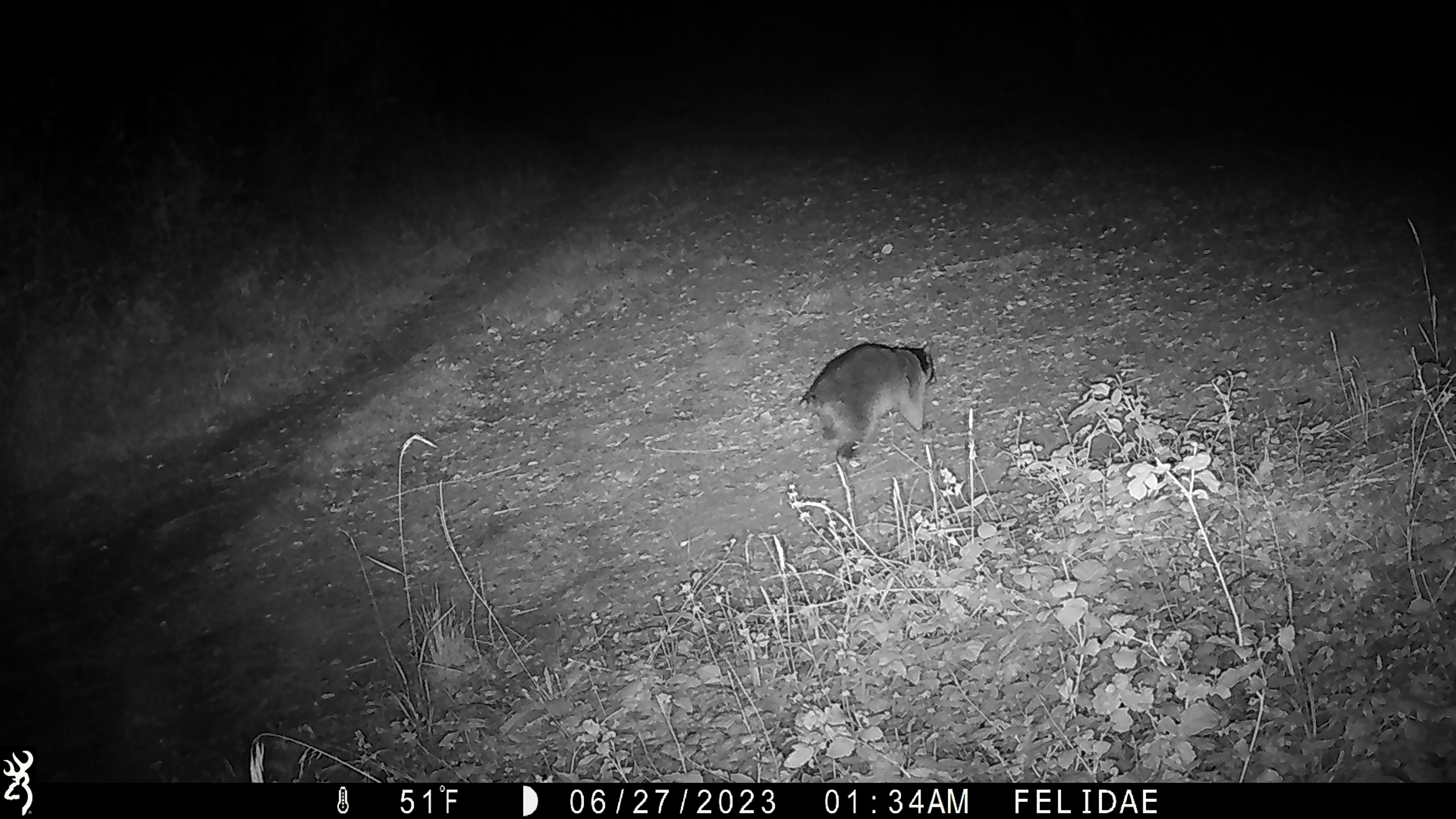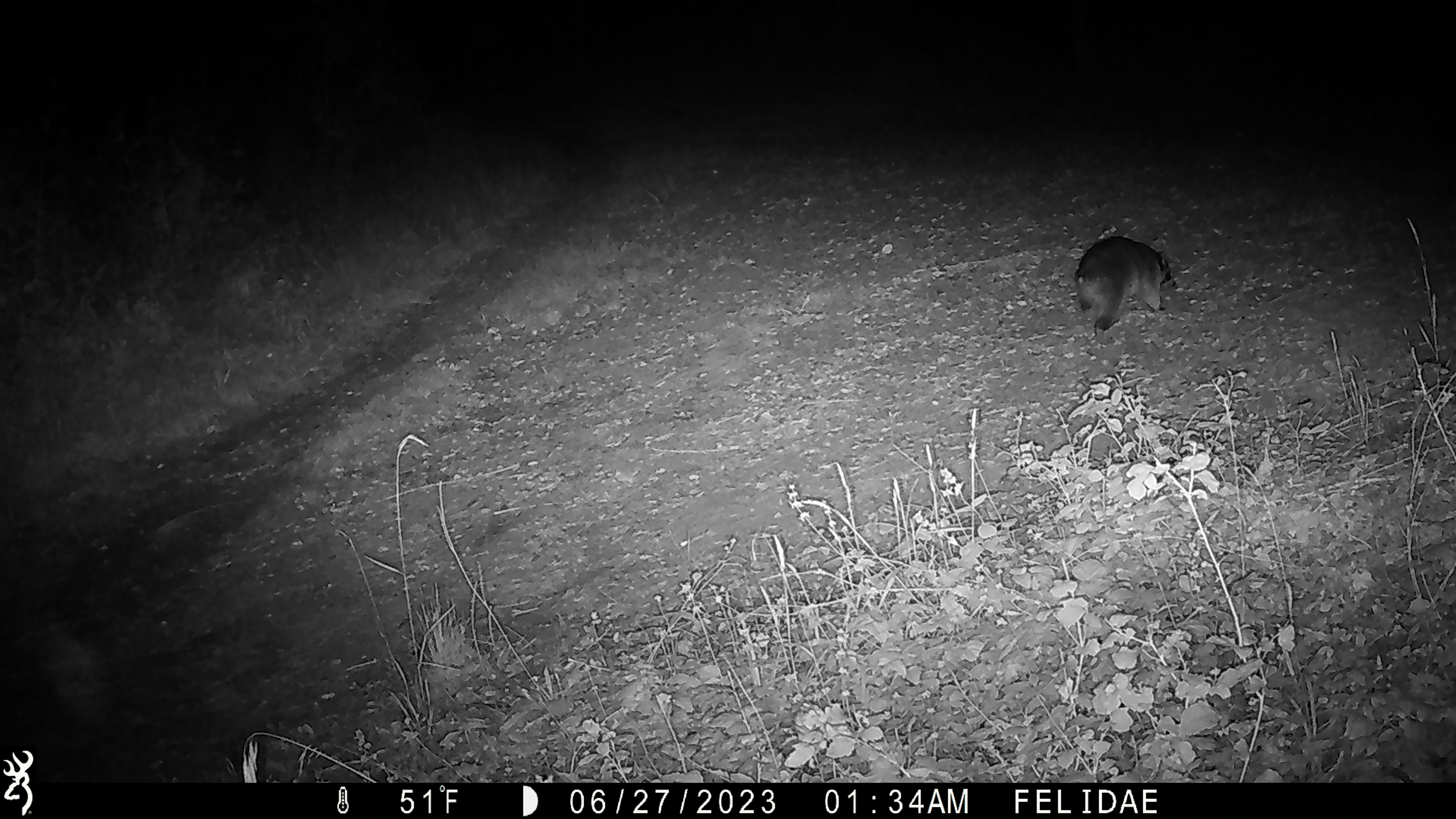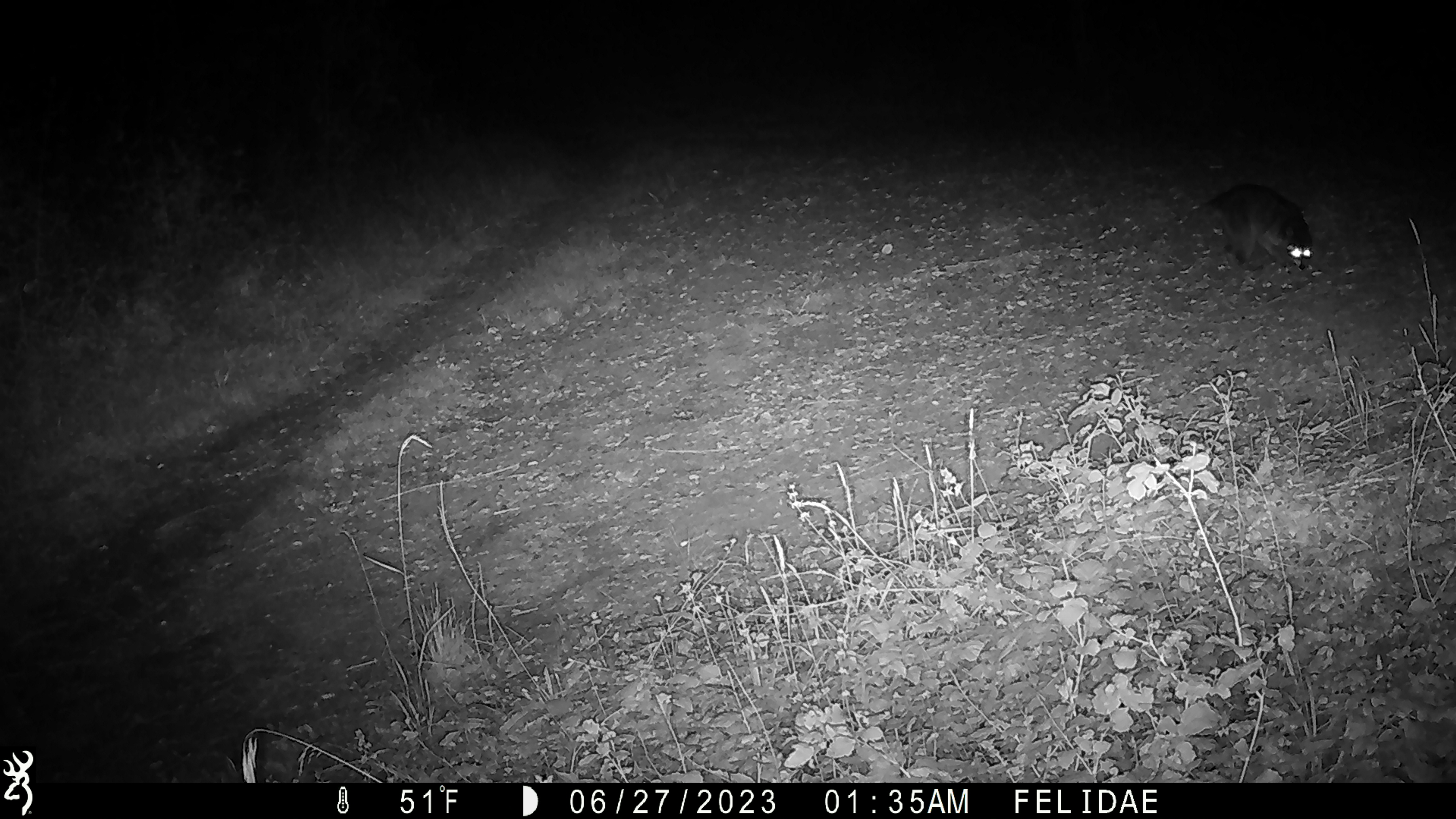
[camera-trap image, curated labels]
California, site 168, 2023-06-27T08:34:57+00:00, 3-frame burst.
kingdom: Animalia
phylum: Chordata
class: Mammalia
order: Carnivora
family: Procyonidae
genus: Procyon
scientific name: Procyon lotor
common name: raccoon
Raccoon (Procyon lotor).